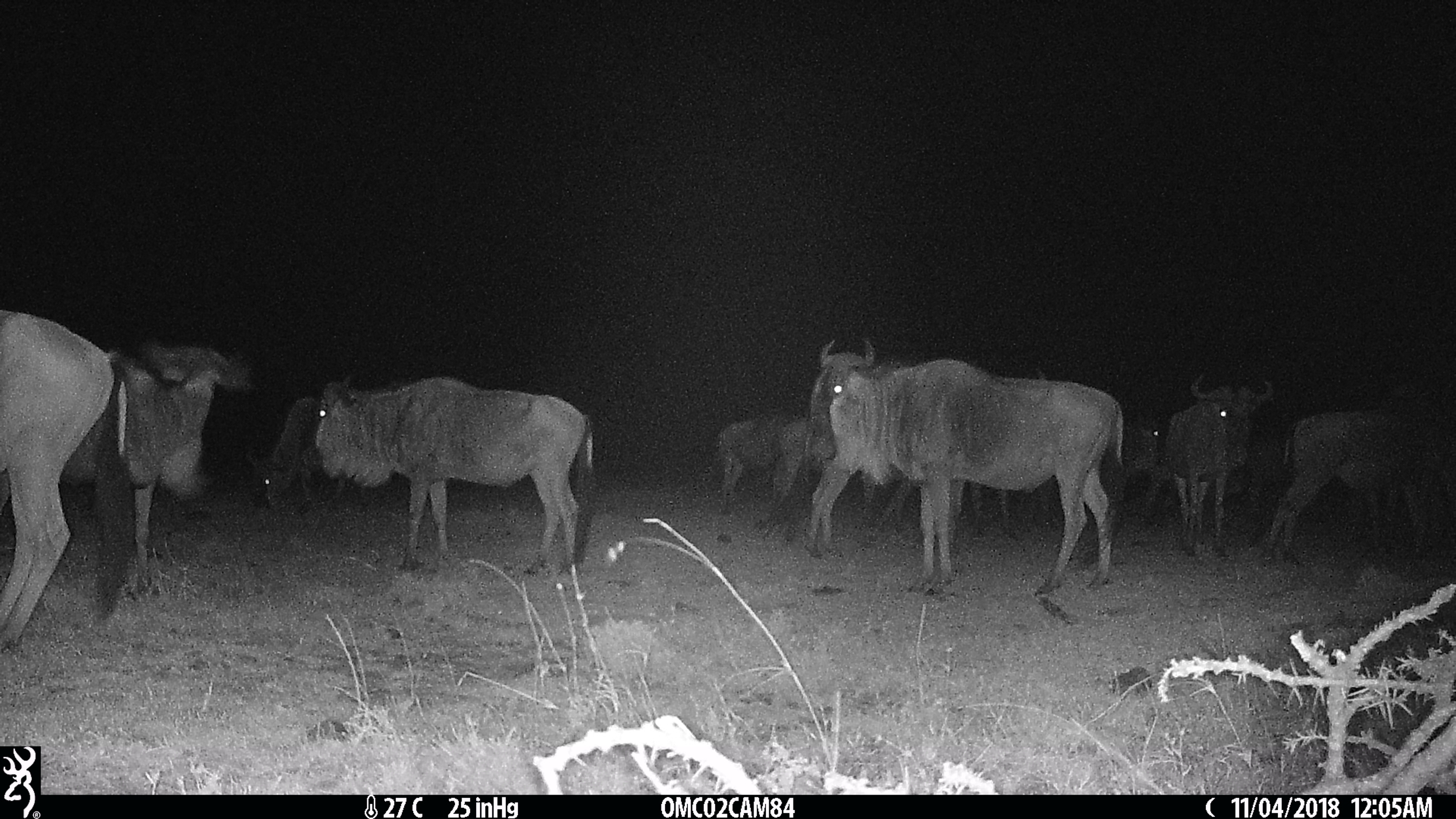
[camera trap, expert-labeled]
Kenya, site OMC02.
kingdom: Animalia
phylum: Chordata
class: Mammalia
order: Artiodactyla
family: Bovidae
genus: Connochaetes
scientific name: Connochaetes taurinus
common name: blue wildebeest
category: wildebeest